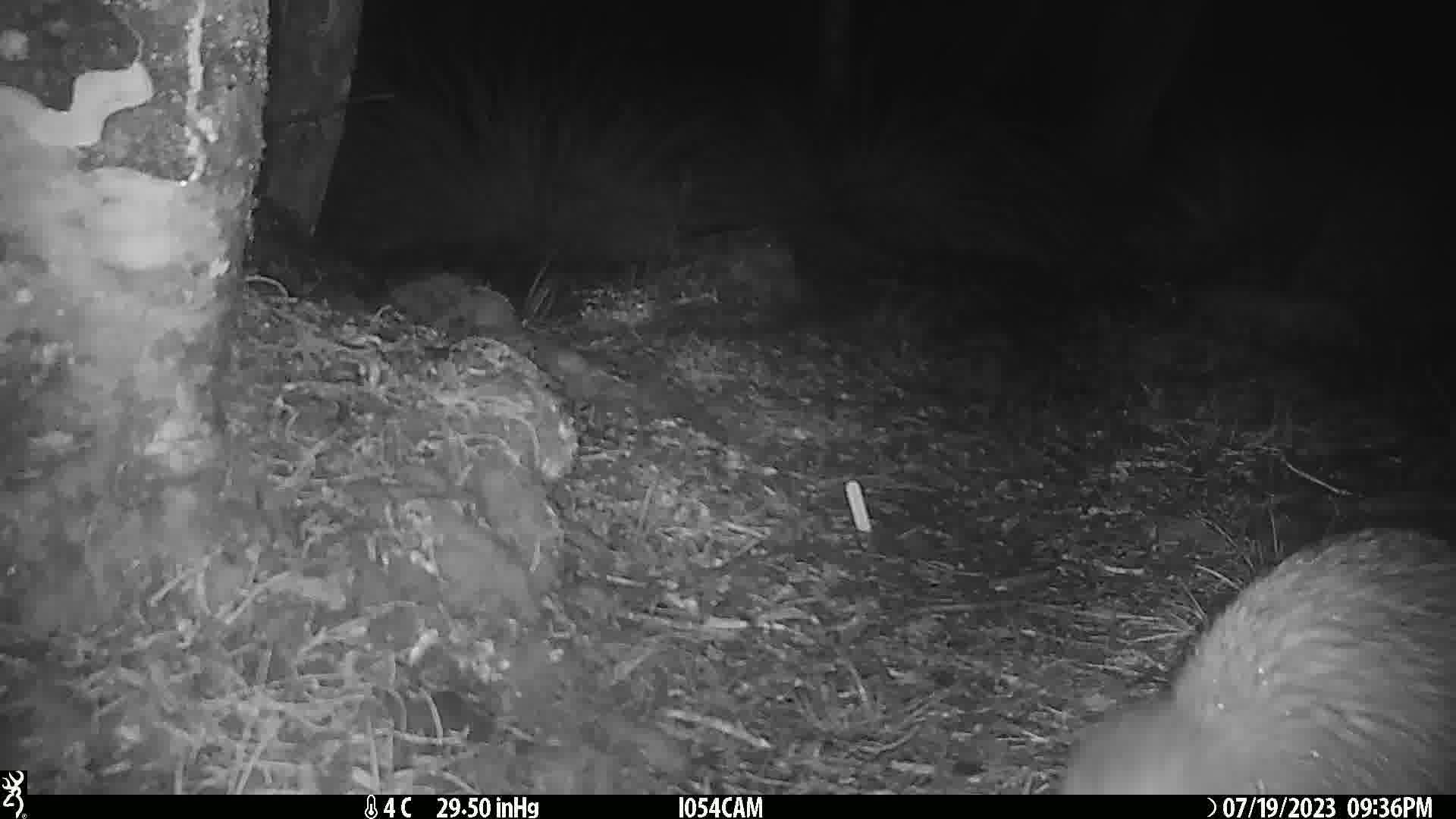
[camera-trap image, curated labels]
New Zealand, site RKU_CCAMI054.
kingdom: Animalia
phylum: Chordata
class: Aves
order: Apterygiformes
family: Apterygidae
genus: Apteryx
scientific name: Apteryx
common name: kiwi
Kiwi (Apteryx).